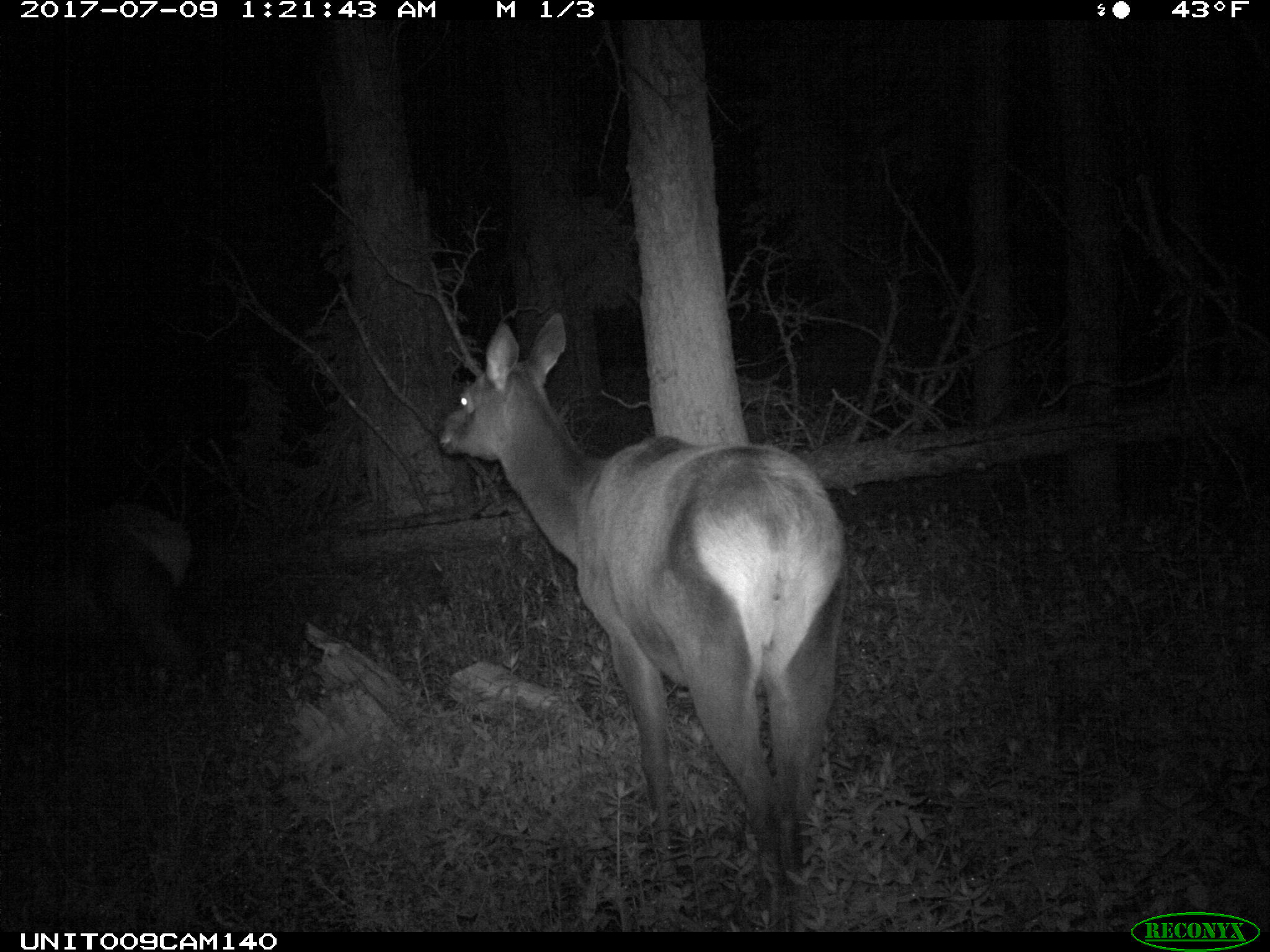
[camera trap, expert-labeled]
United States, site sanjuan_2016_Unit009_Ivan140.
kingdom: Animalia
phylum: Chordata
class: Mammalia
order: Artiodactyla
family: Cervidae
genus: Cervus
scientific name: Cervus elaphus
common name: red deer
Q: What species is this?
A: Cervus elaphus (red deer).